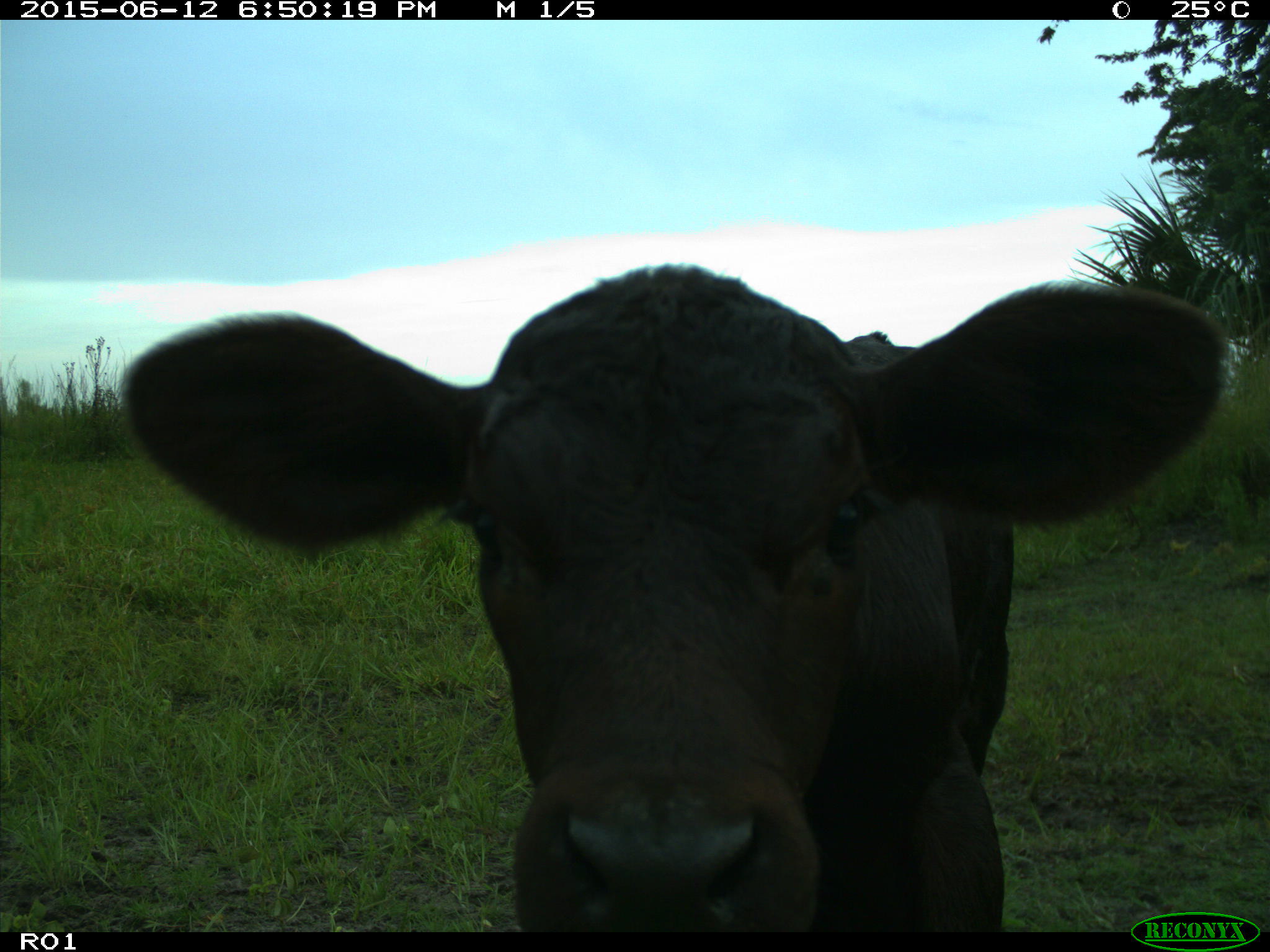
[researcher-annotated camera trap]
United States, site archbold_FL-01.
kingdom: Animalia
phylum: Chordata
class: Mammalia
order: Artiodactyla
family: Bovidae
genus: Bos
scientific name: Bos taurus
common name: domestic cow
Bos taurus (domestic cow).